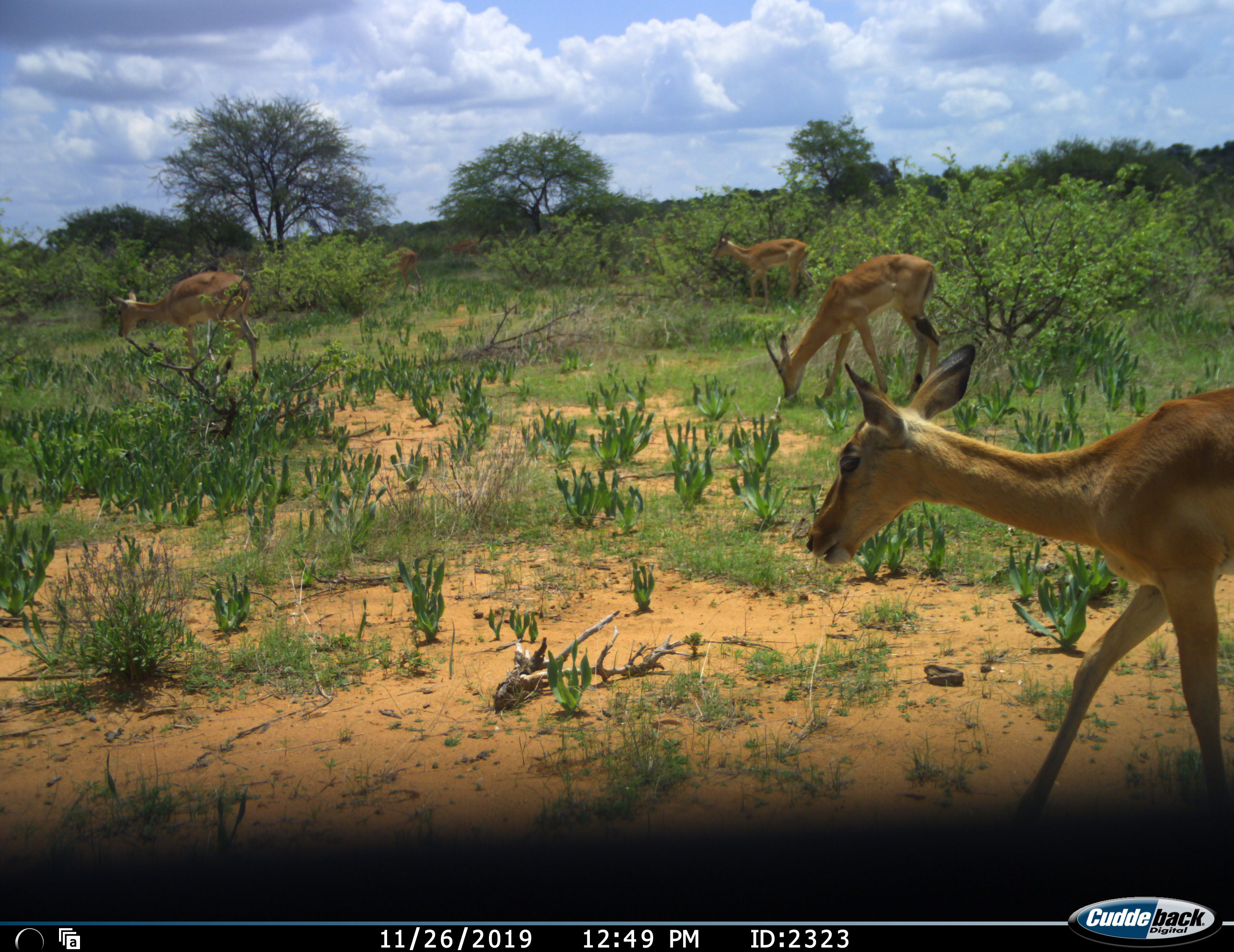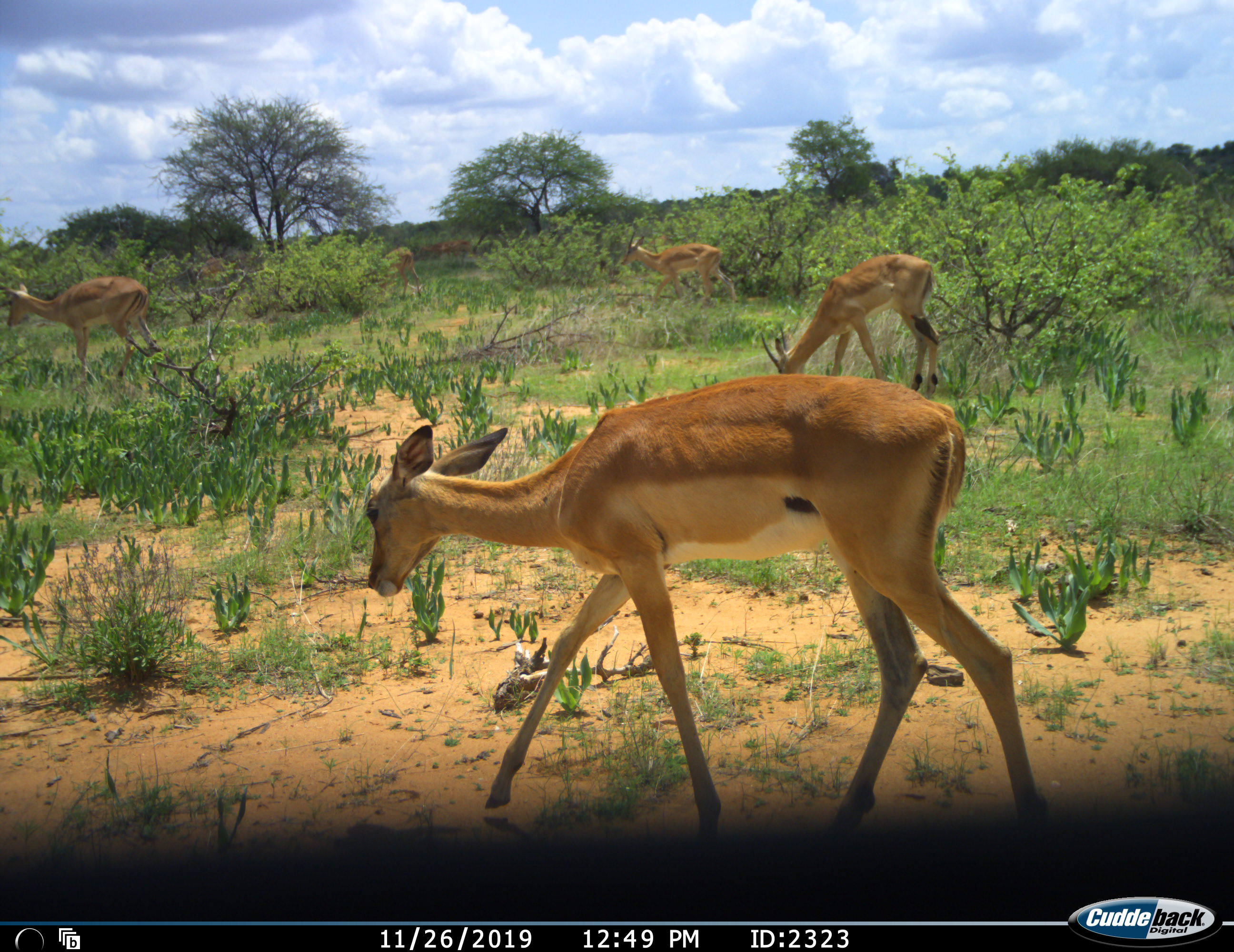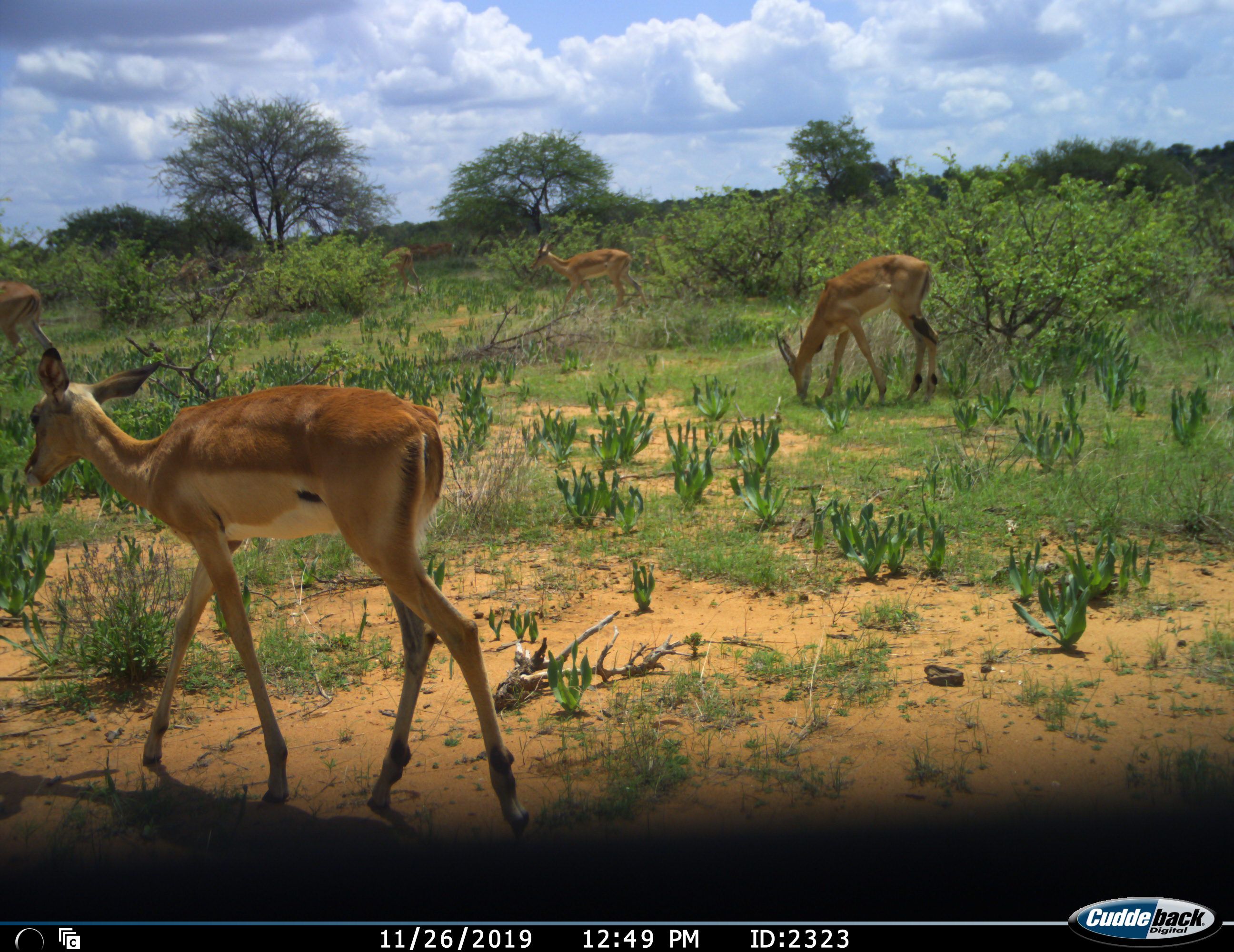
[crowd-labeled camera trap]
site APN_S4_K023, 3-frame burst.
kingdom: Animalia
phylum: Chordata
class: Mammalia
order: Artiodactyla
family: Bovidae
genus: Aepyceros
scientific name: Aepyceros melampus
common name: impala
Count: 7.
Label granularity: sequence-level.